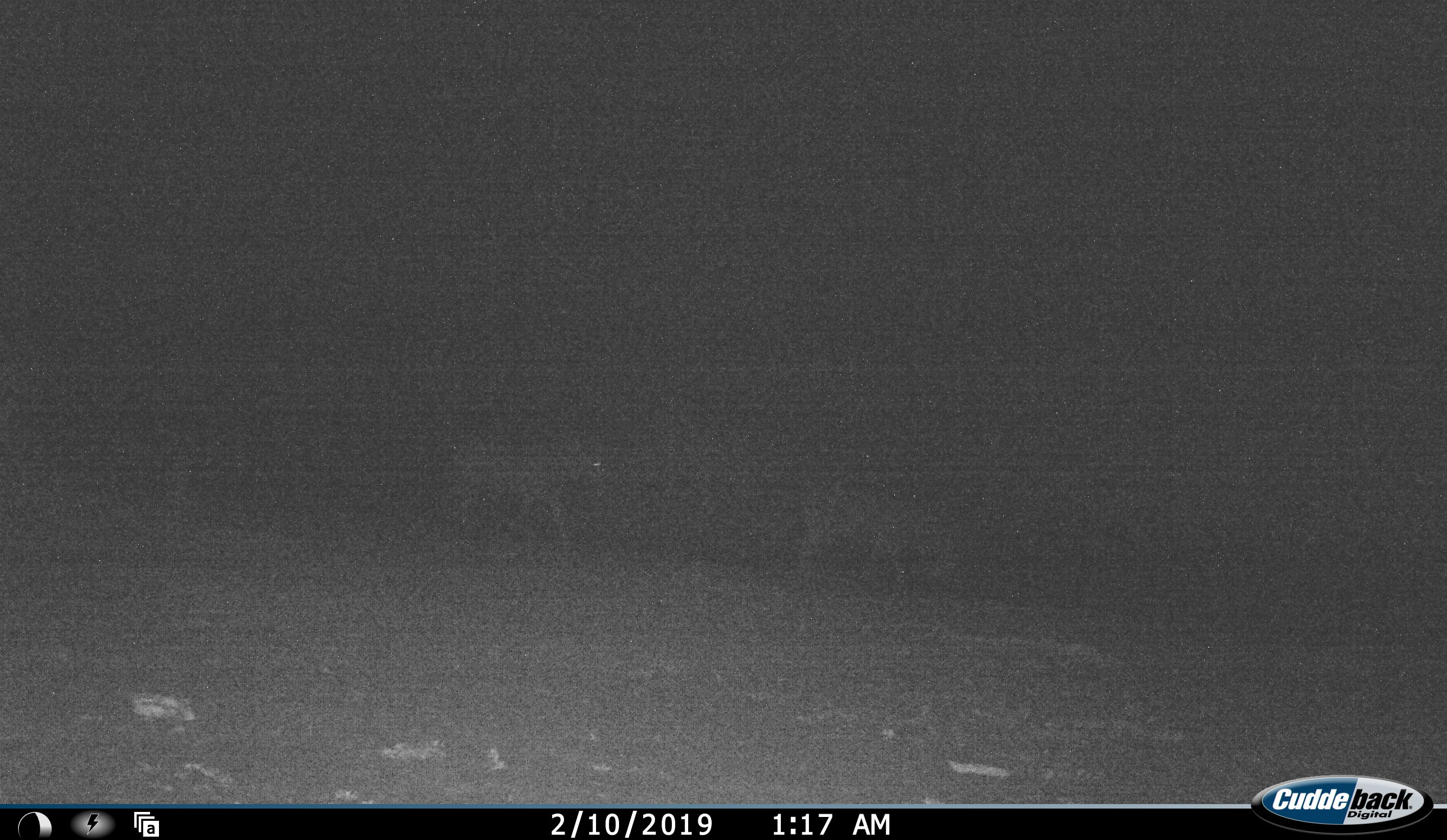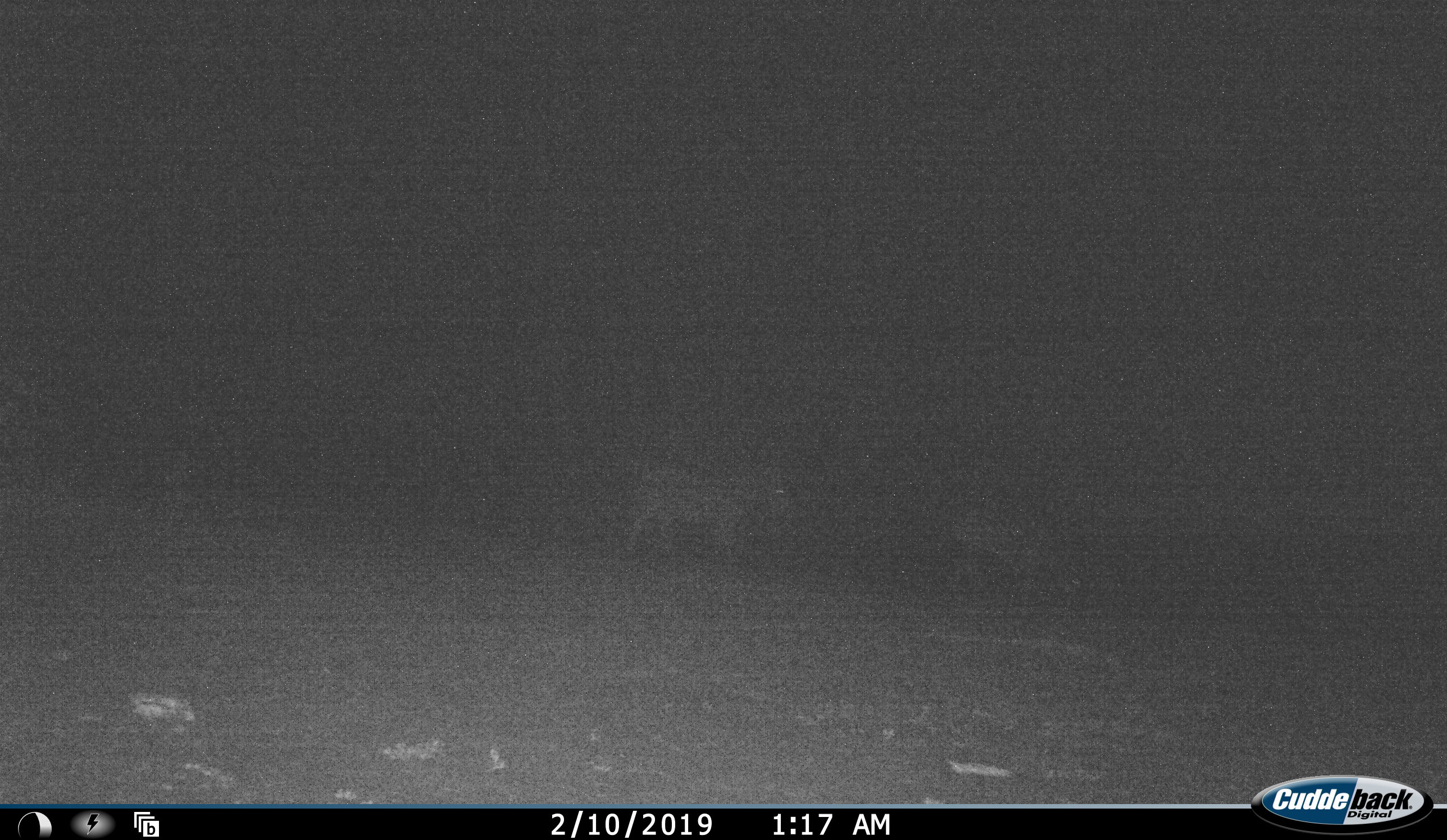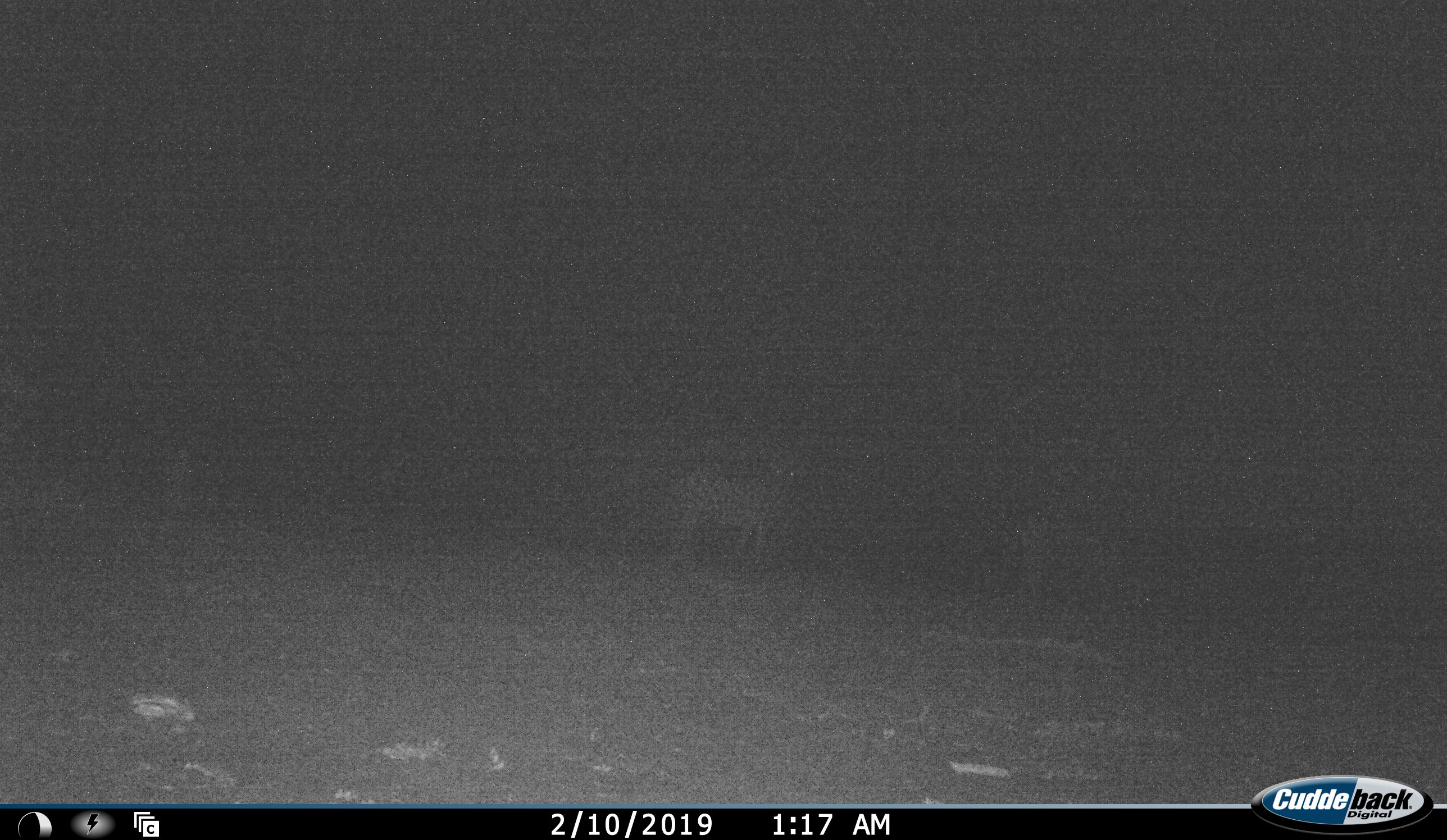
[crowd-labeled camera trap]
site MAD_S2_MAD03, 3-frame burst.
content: unidentified animal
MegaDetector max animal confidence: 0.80